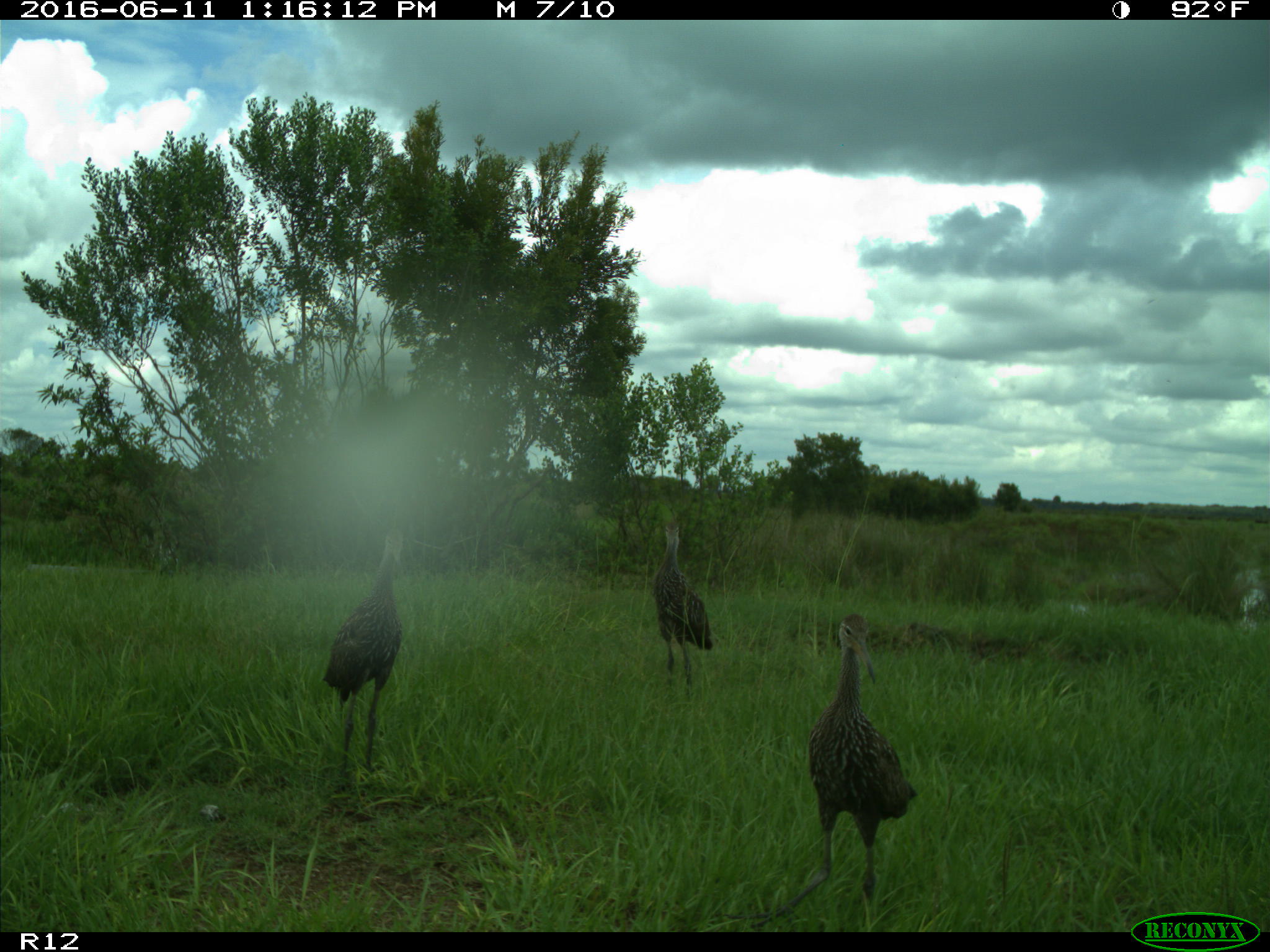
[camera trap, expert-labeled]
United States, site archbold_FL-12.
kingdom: Animalia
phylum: Chordata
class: Aves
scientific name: Aves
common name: birds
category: unidentified bird